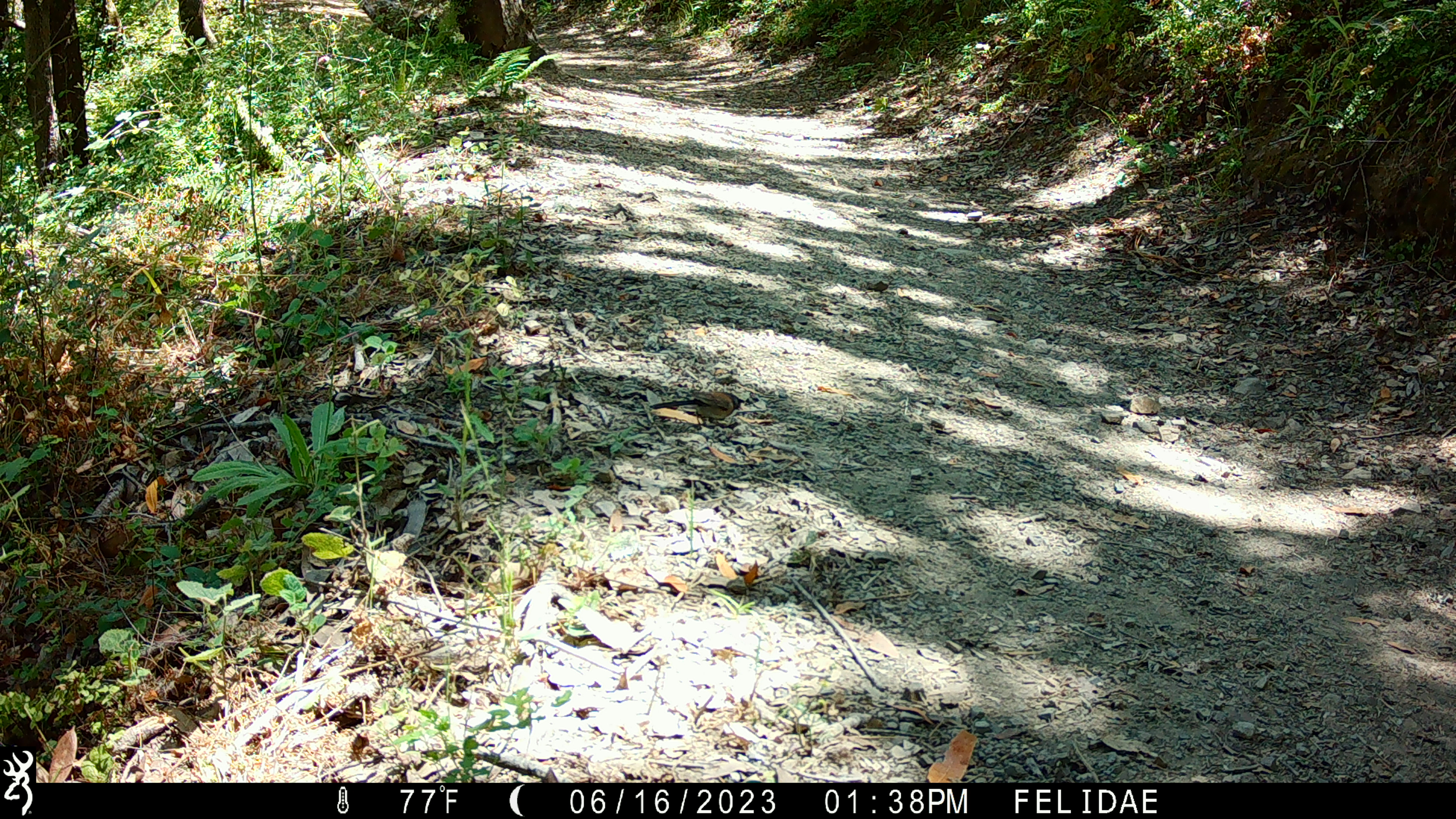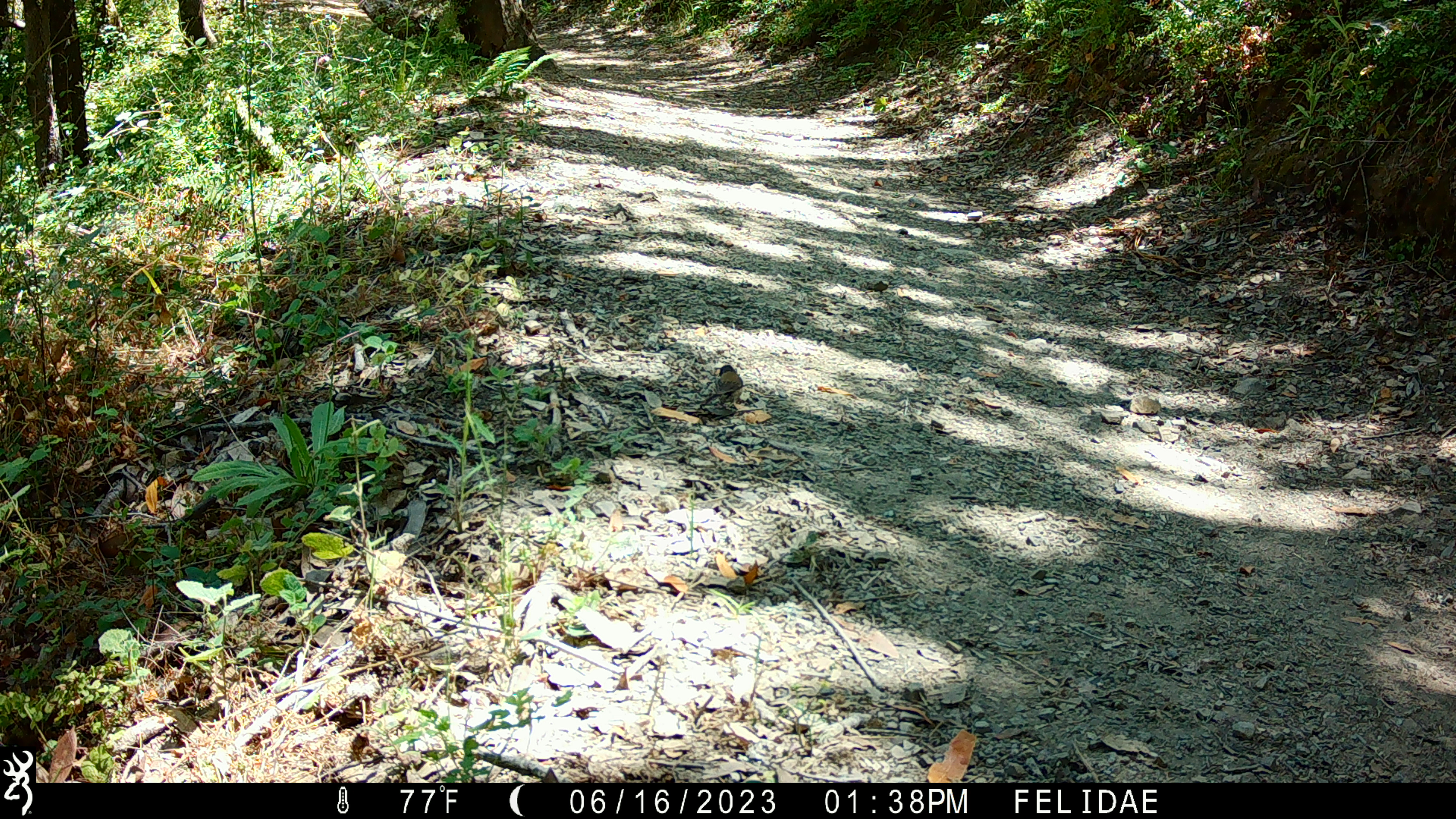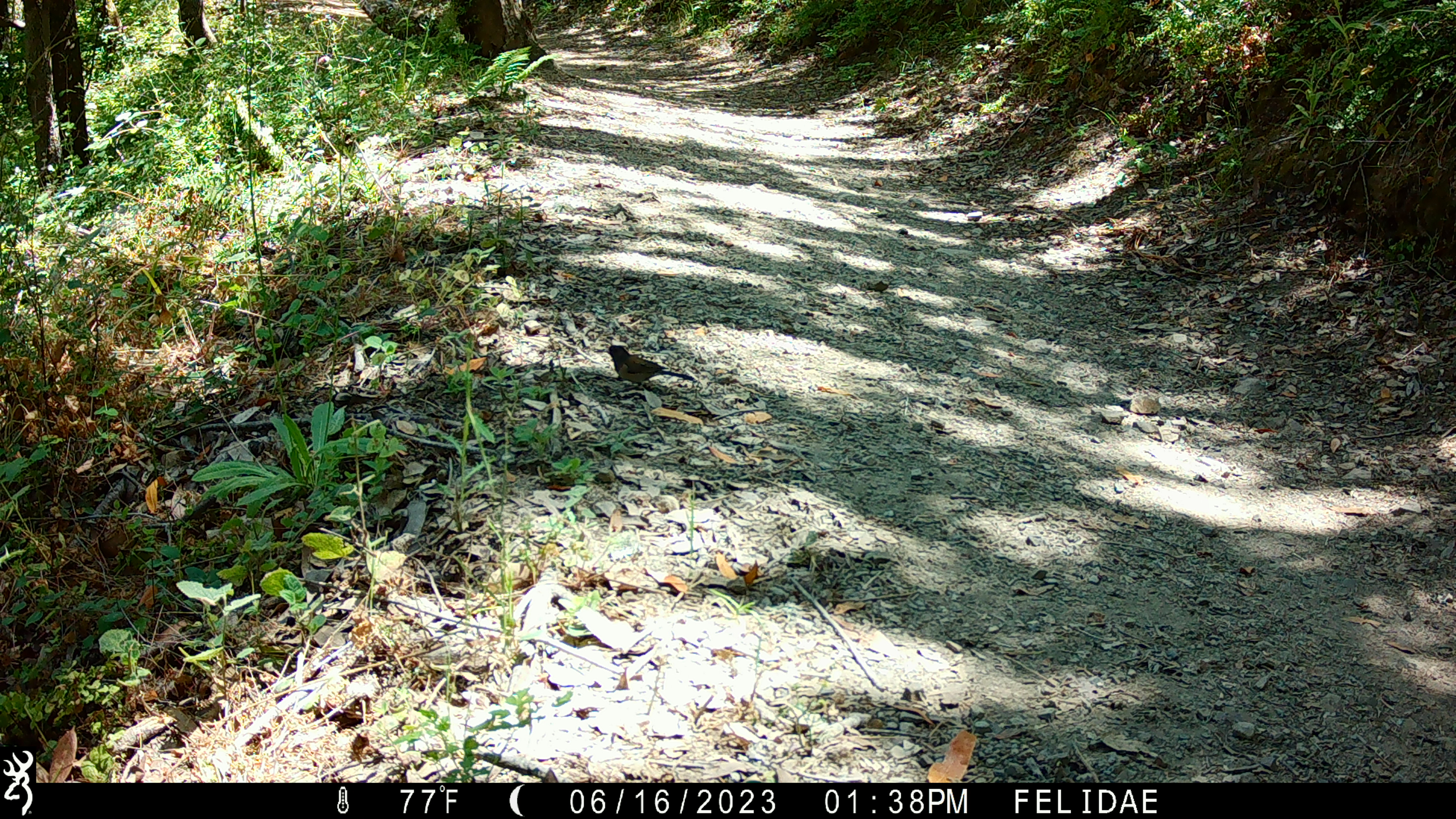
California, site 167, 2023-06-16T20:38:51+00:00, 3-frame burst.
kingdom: Animalia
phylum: Chordata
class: Aves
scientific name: Aves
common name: bird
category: unknown bird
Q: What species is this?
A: Unknown bird (bird) (Aves).